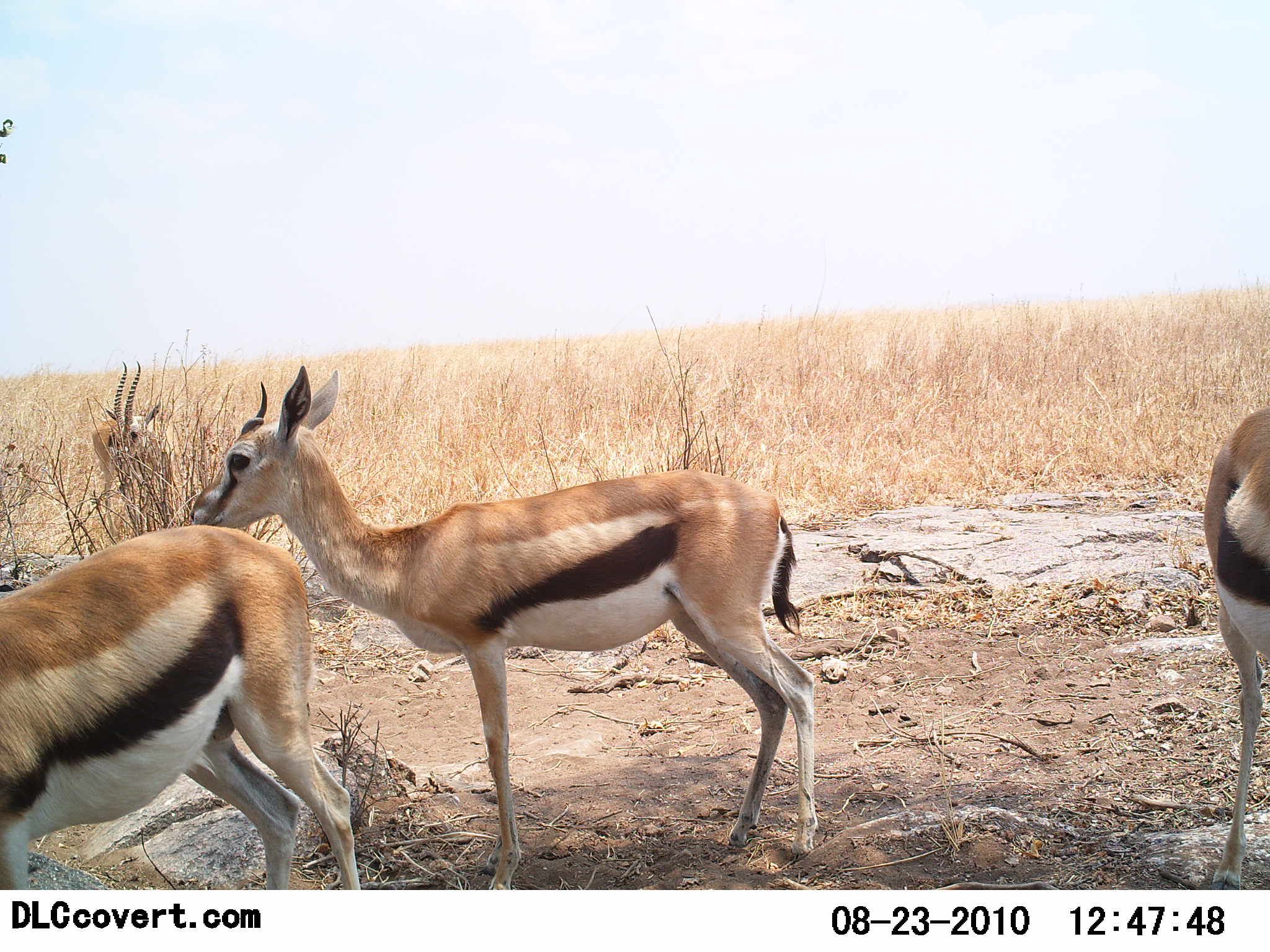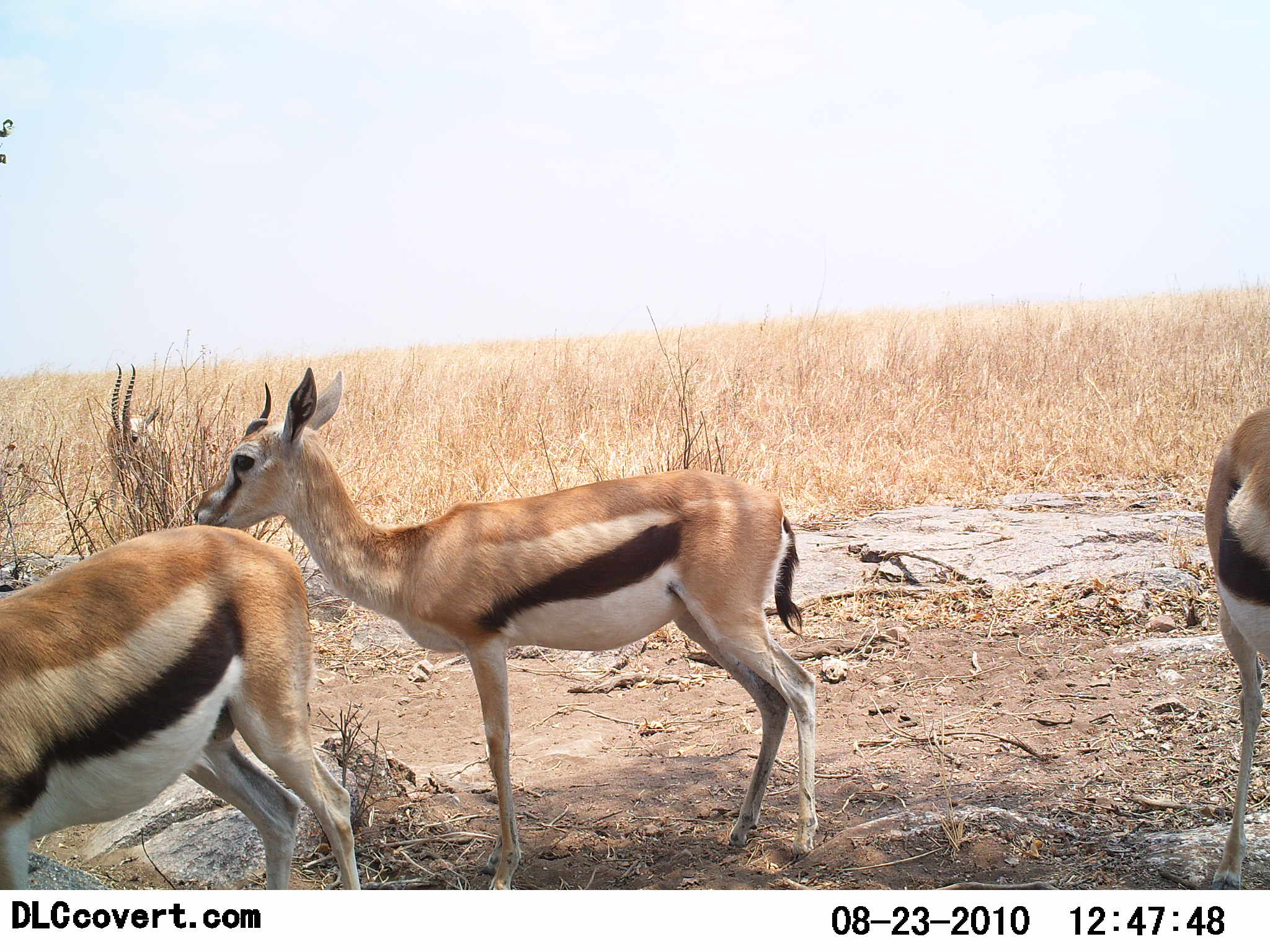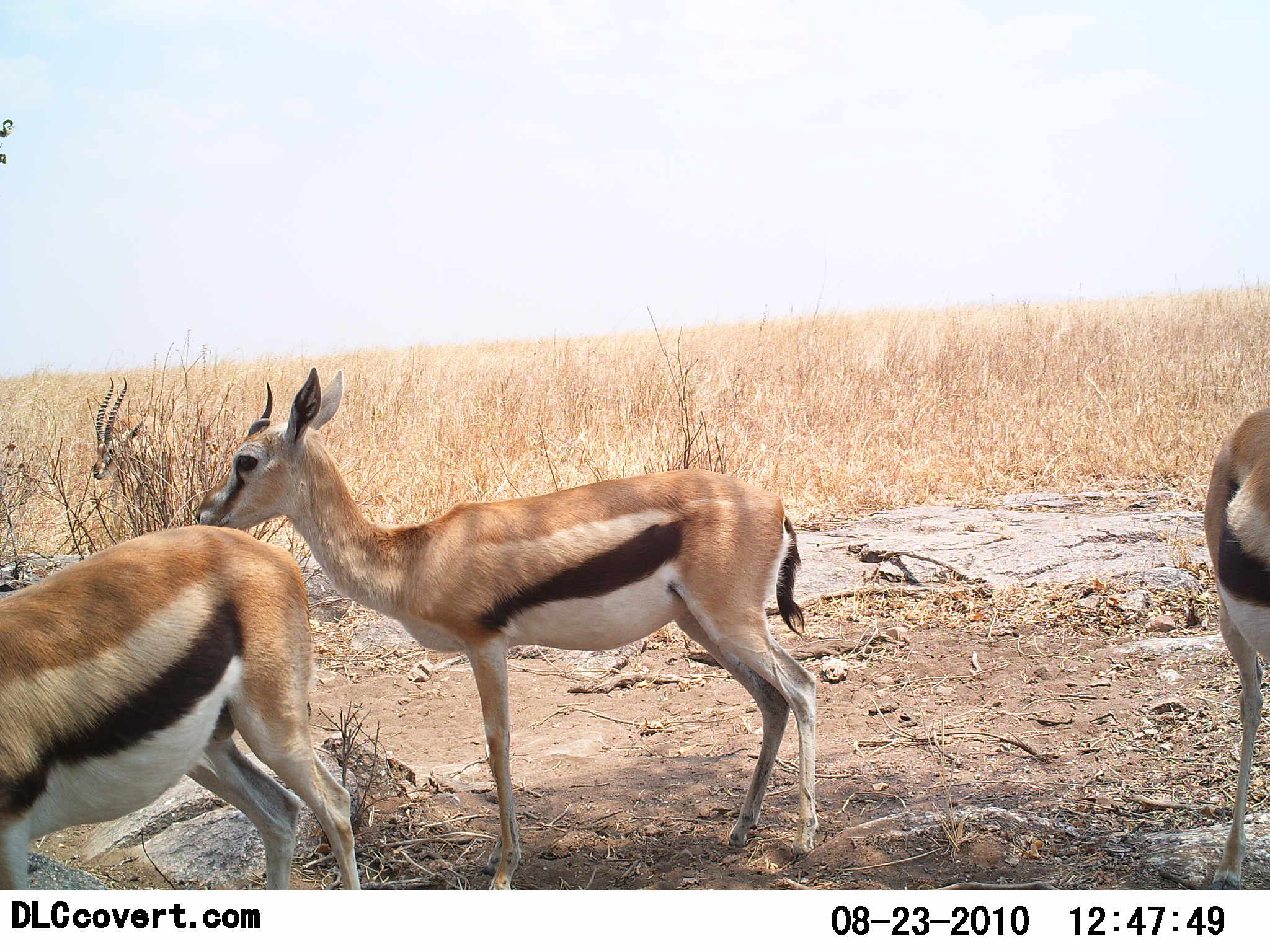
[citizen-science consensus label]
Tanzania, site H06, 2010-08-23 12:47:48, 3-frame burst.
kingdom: Animalia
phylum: Chordata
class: Mammalia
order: Artiodactyla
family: Bovidae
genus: Eudorcas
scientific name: Eudorcas thomsonii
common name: thomson's gazelle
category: gazellethomsons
Gazellethomsons (thomson's gazelle) (Eudorcas thomsonii), count 4. Behavior (volunteer vote fractions): standing 100%, resting 15%, moving 0%, interacting 8%. Young present (vote fraction): 8%. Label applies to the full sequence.